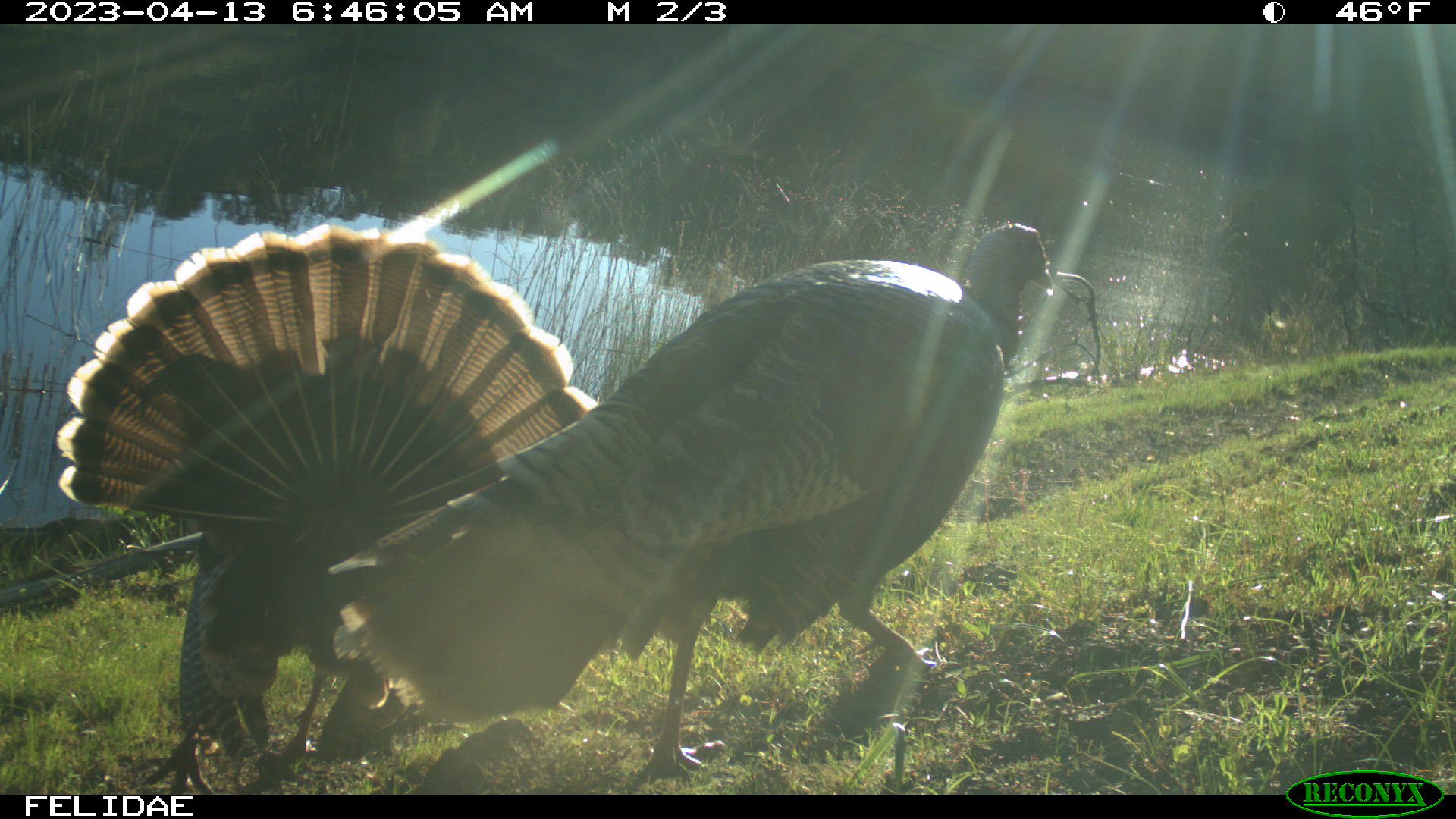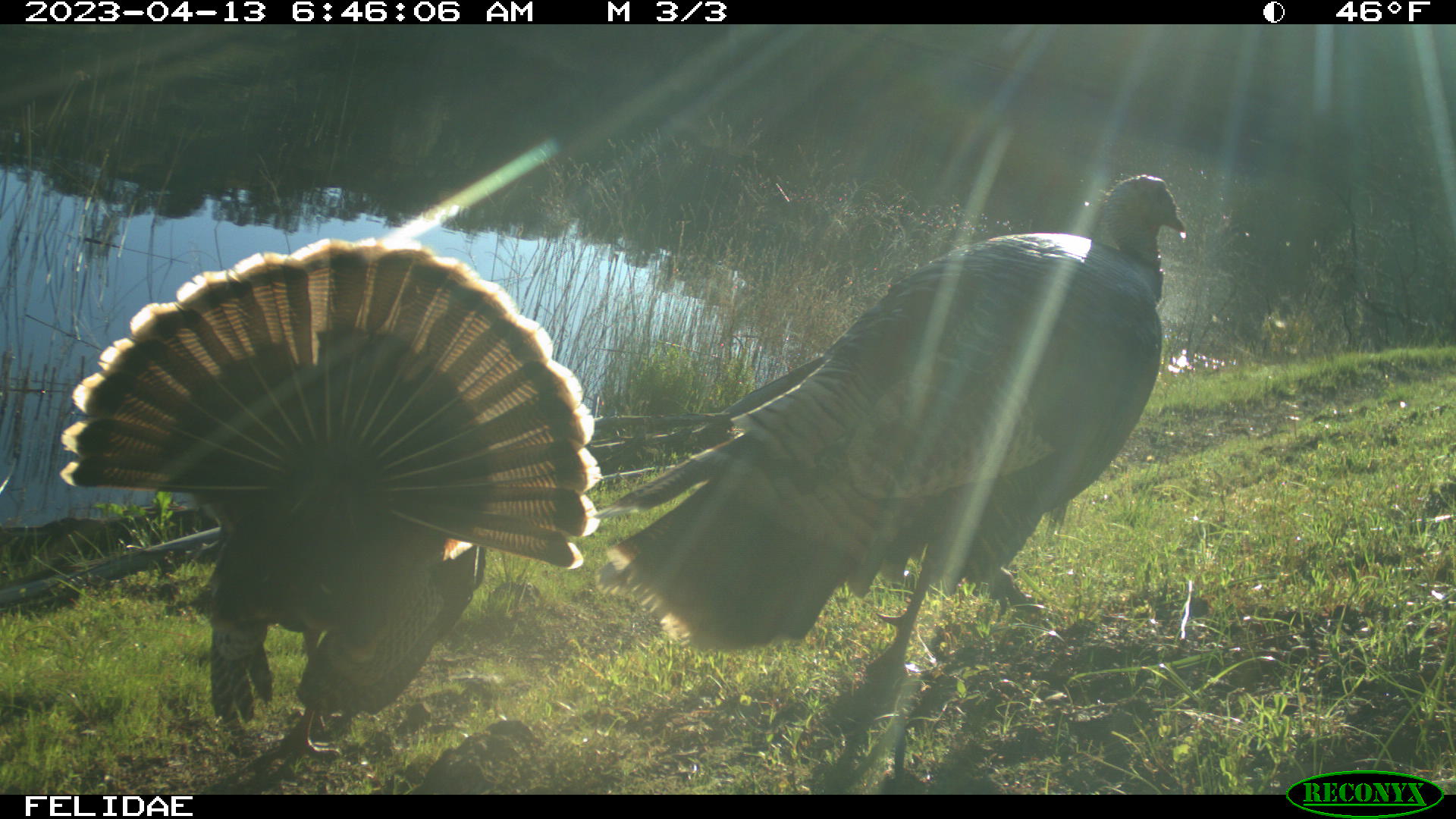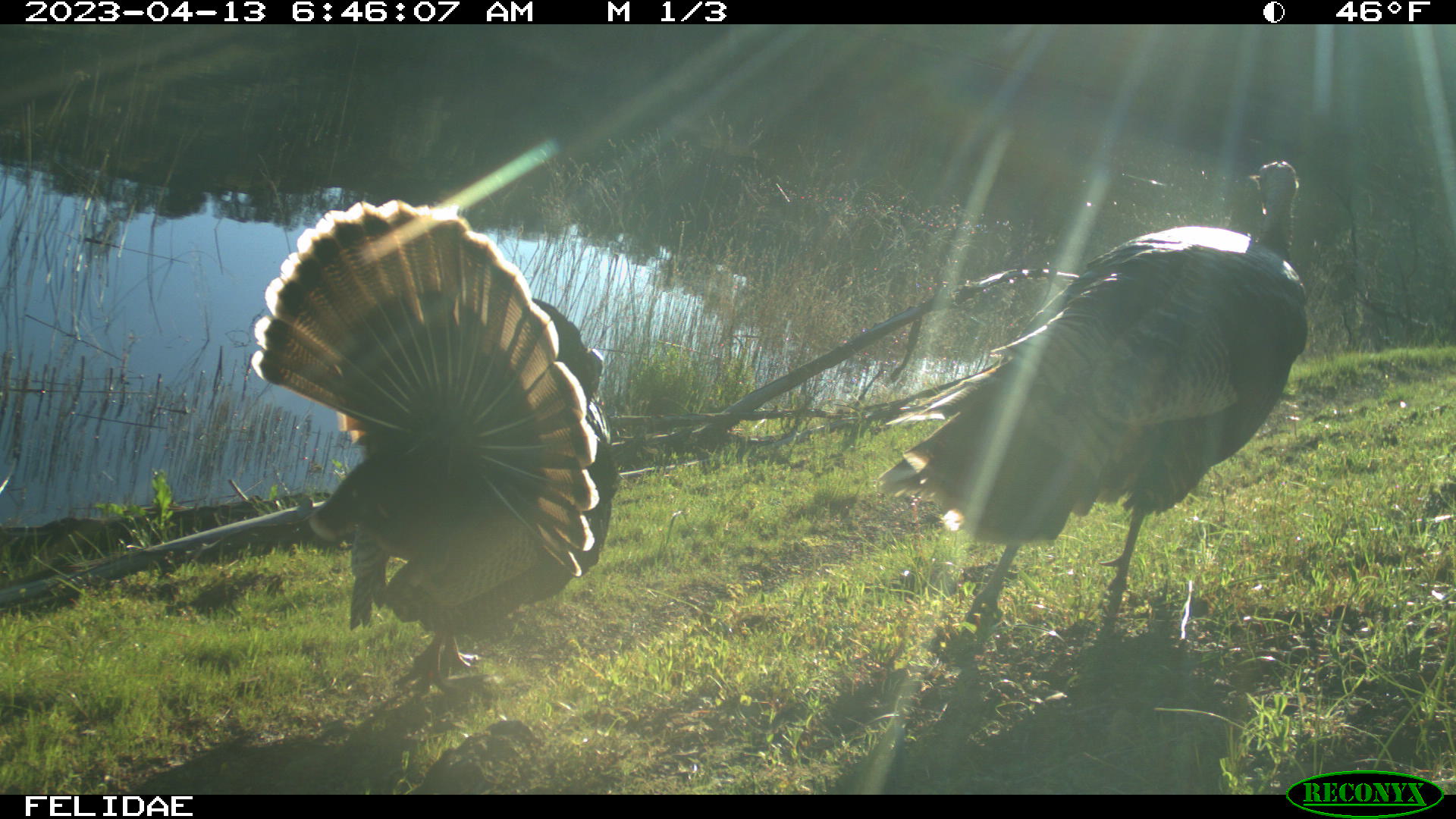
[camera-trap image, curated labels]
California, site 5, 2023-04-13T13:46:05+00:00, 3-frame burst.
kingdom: Animalia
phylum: Chordata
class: Aves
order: Galliformes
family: Phasianidae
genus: Meleagris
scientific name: Meleagris gallopavo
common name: turkey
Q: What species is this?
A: Turkey (Meleagris gallopavo).